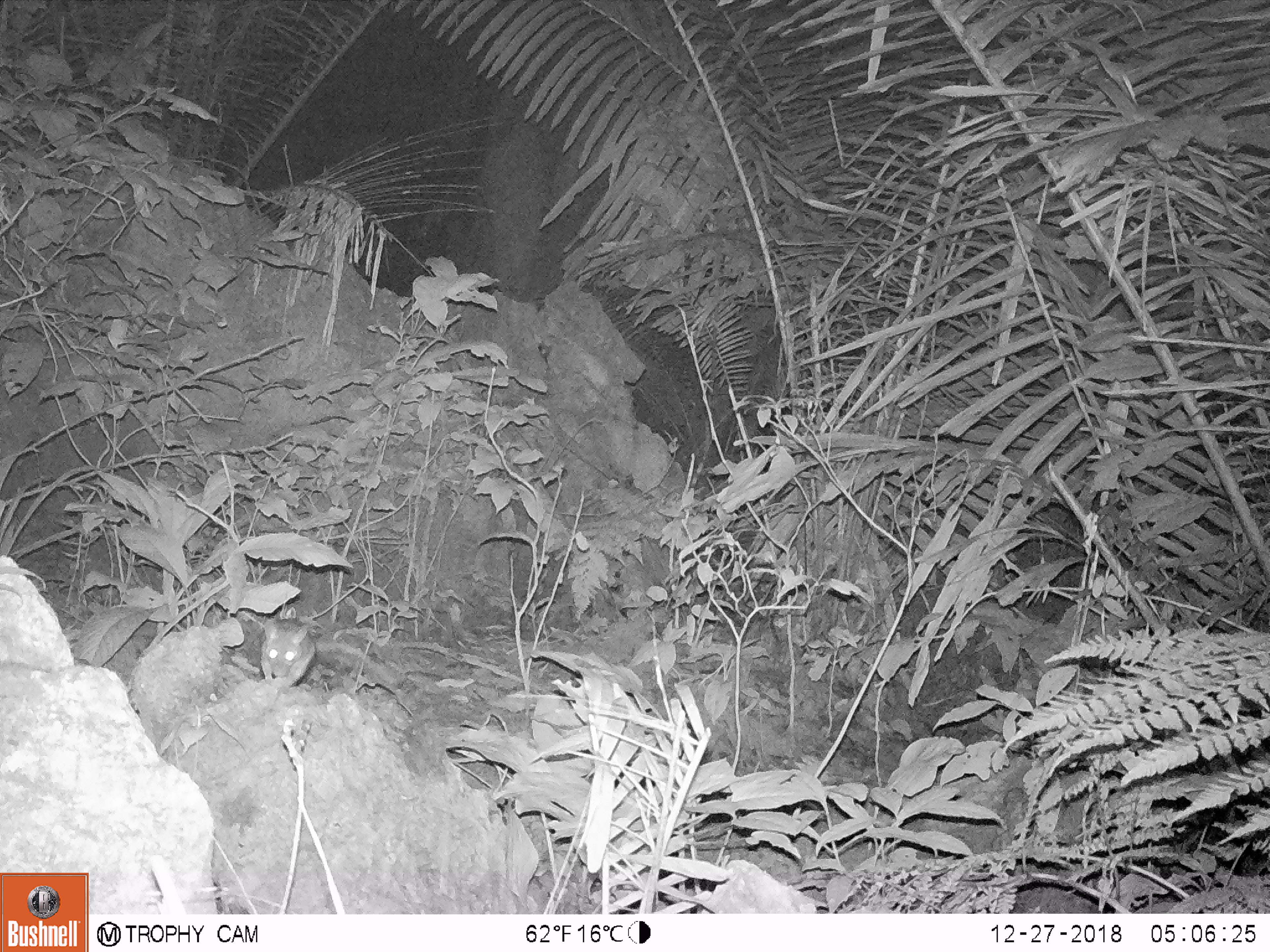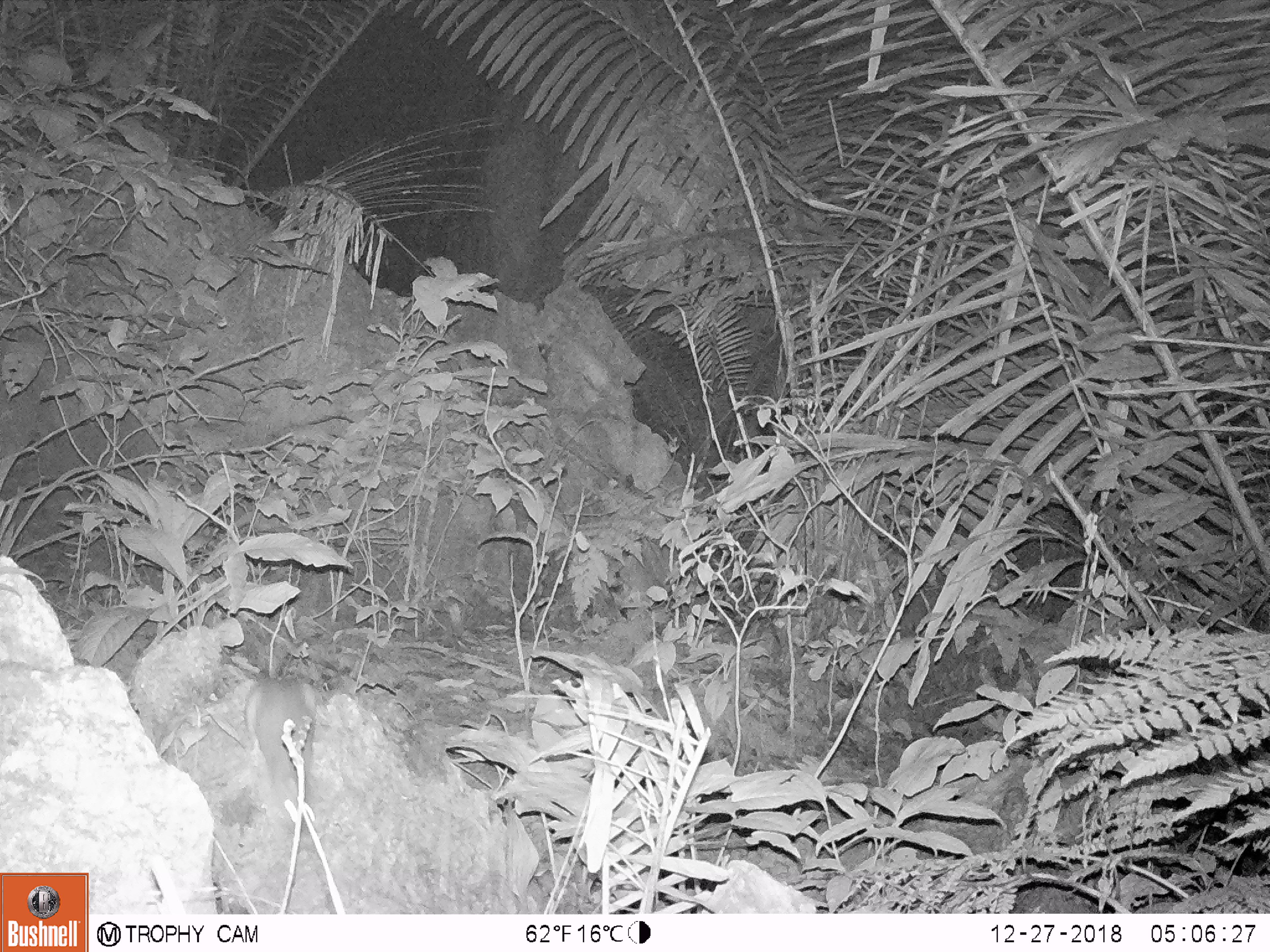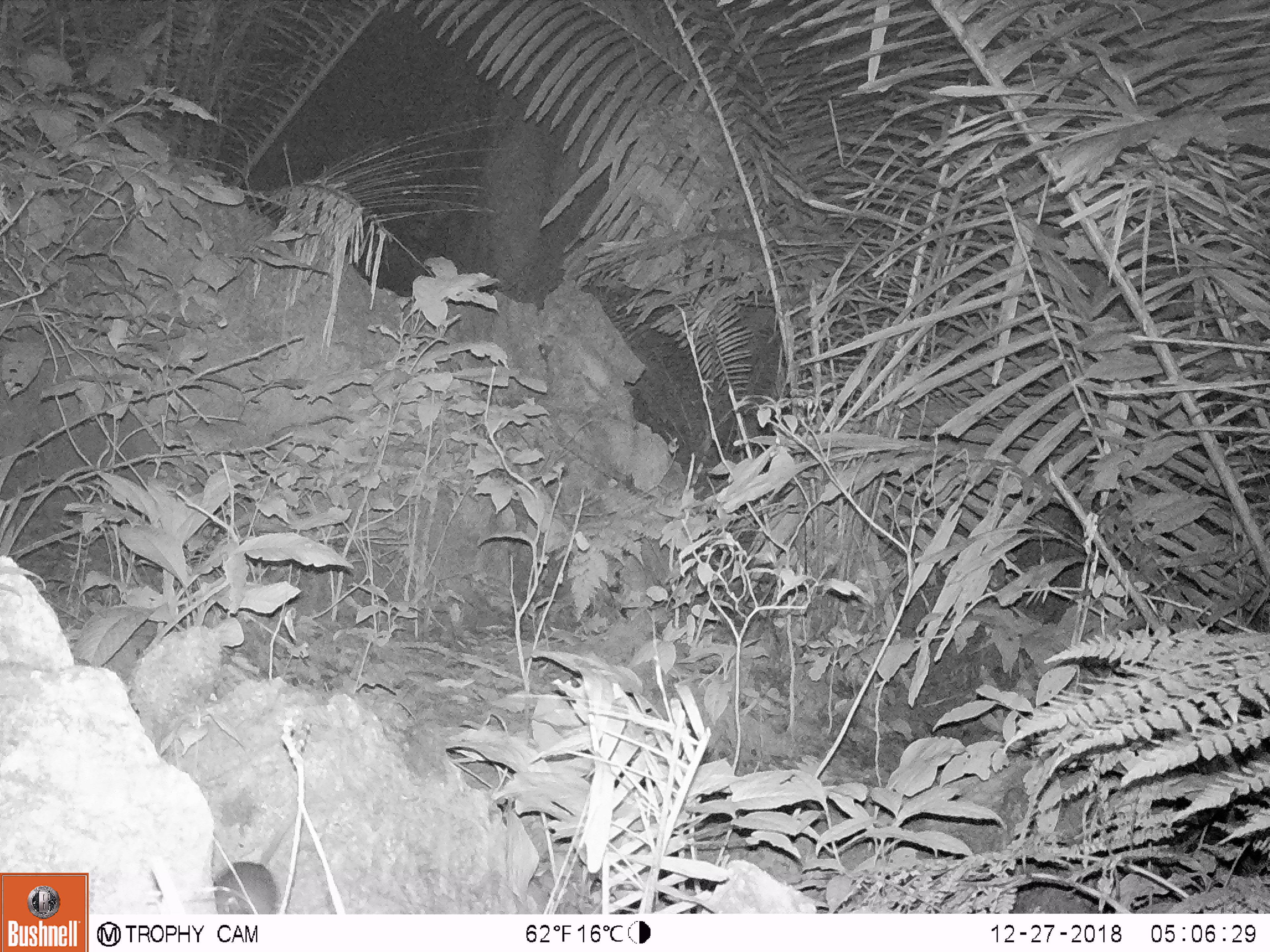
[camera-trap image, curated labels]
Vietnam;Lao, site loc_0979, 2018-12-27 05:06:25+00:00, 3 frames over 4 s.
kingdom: Animalia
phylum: Chordata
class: Mammalia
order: Rodentia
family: Muridae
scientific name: Muridae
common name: old-world mice and rats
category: unidentified murid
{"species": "unidentified murid (old-world mice and rats) (Muridae)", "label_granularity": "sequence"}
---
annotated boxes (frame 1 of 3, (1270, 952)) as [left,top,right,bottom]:
unidentified murid: [260,620,393,686]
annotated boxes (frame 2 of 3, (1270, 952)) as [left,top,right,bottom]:
unidentified murid: [244,670,317,830]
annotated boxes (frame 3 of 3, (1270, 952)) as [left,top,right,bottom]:
unidentified murid: [214,811,295,914]